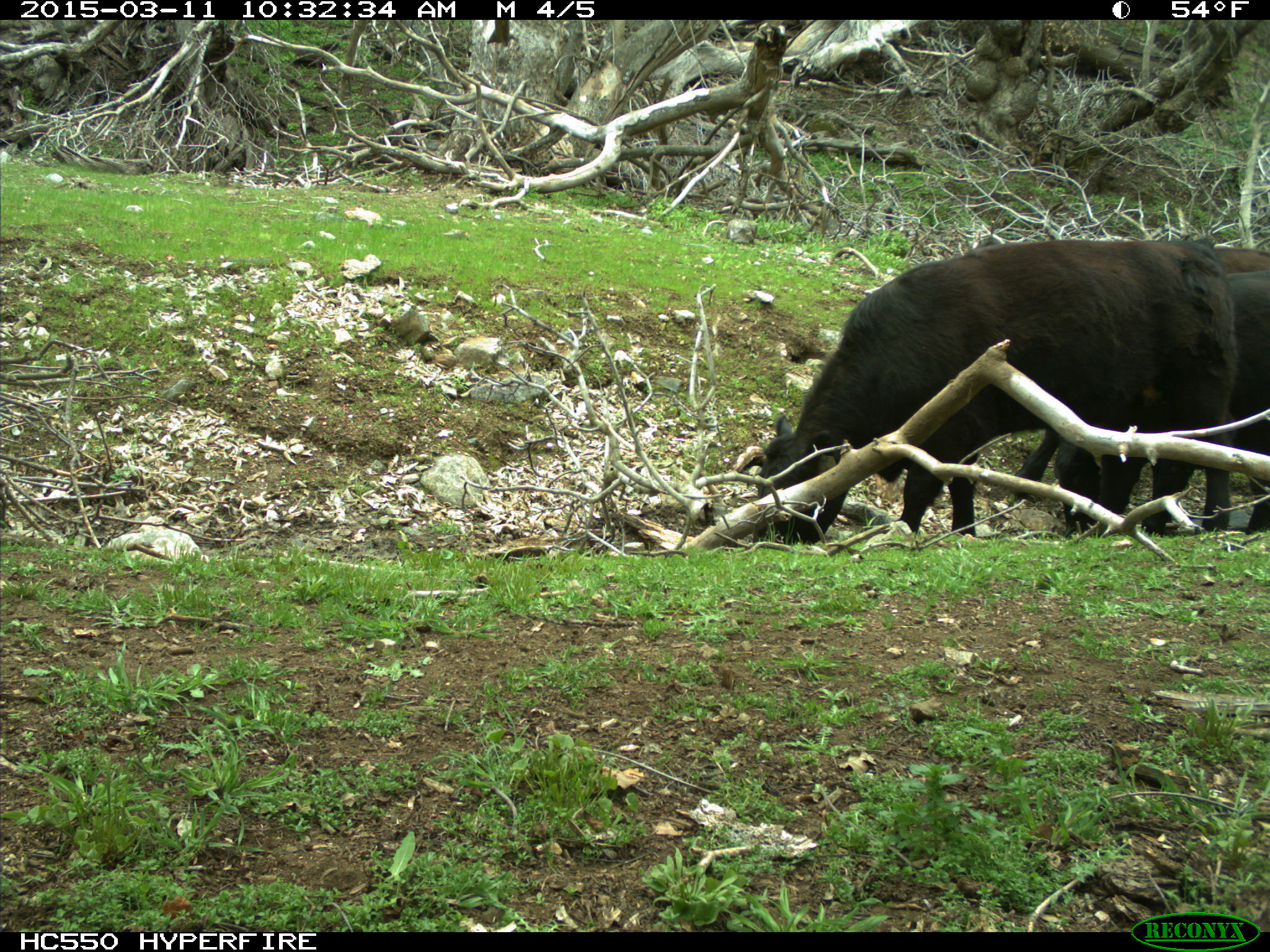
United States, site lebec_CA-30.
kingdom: Animalia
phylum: Chordata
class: Mammalia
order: Artiodactyla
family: Bovidae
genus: Bos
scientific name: Bos taurus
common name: domestic cow